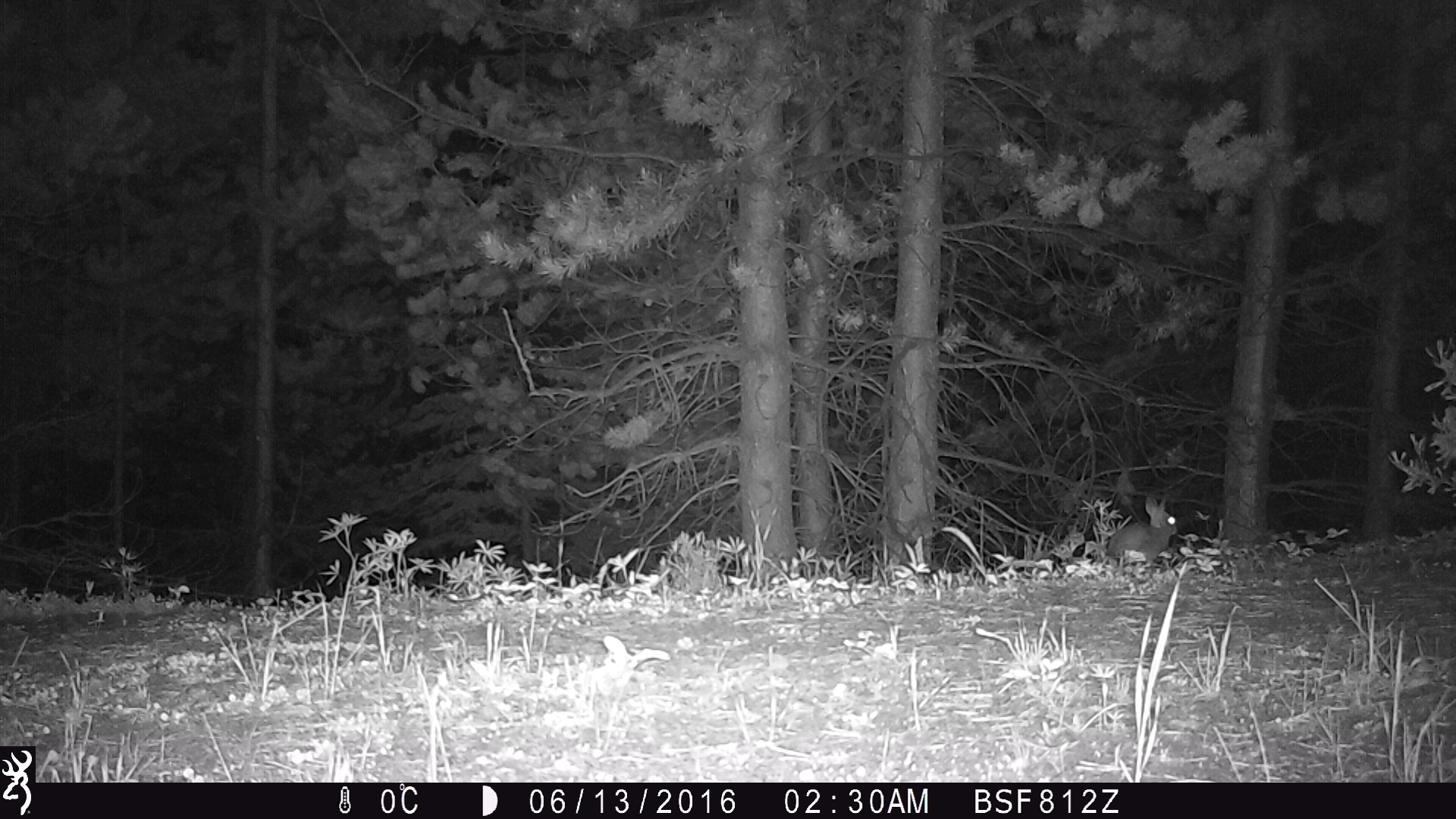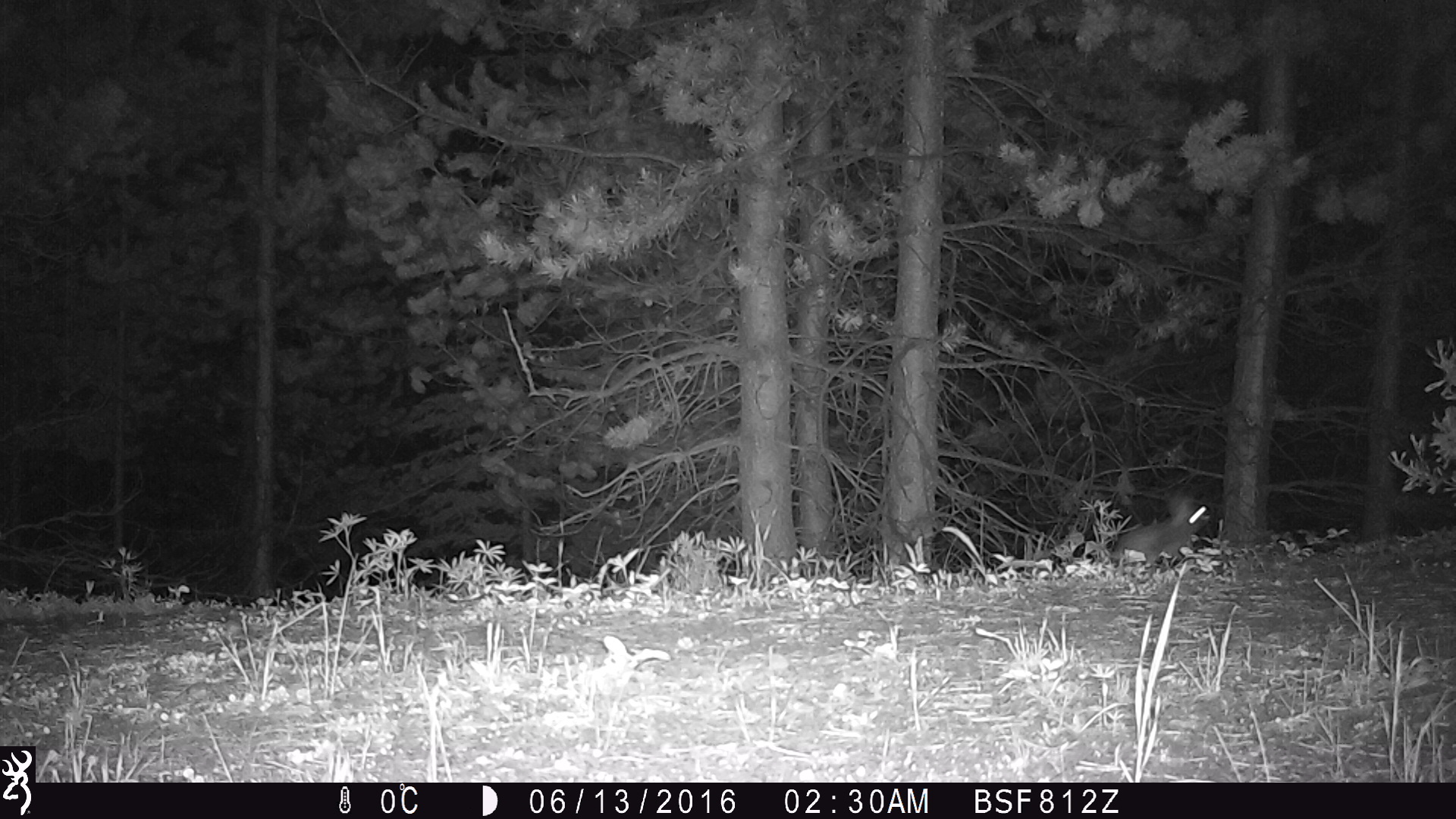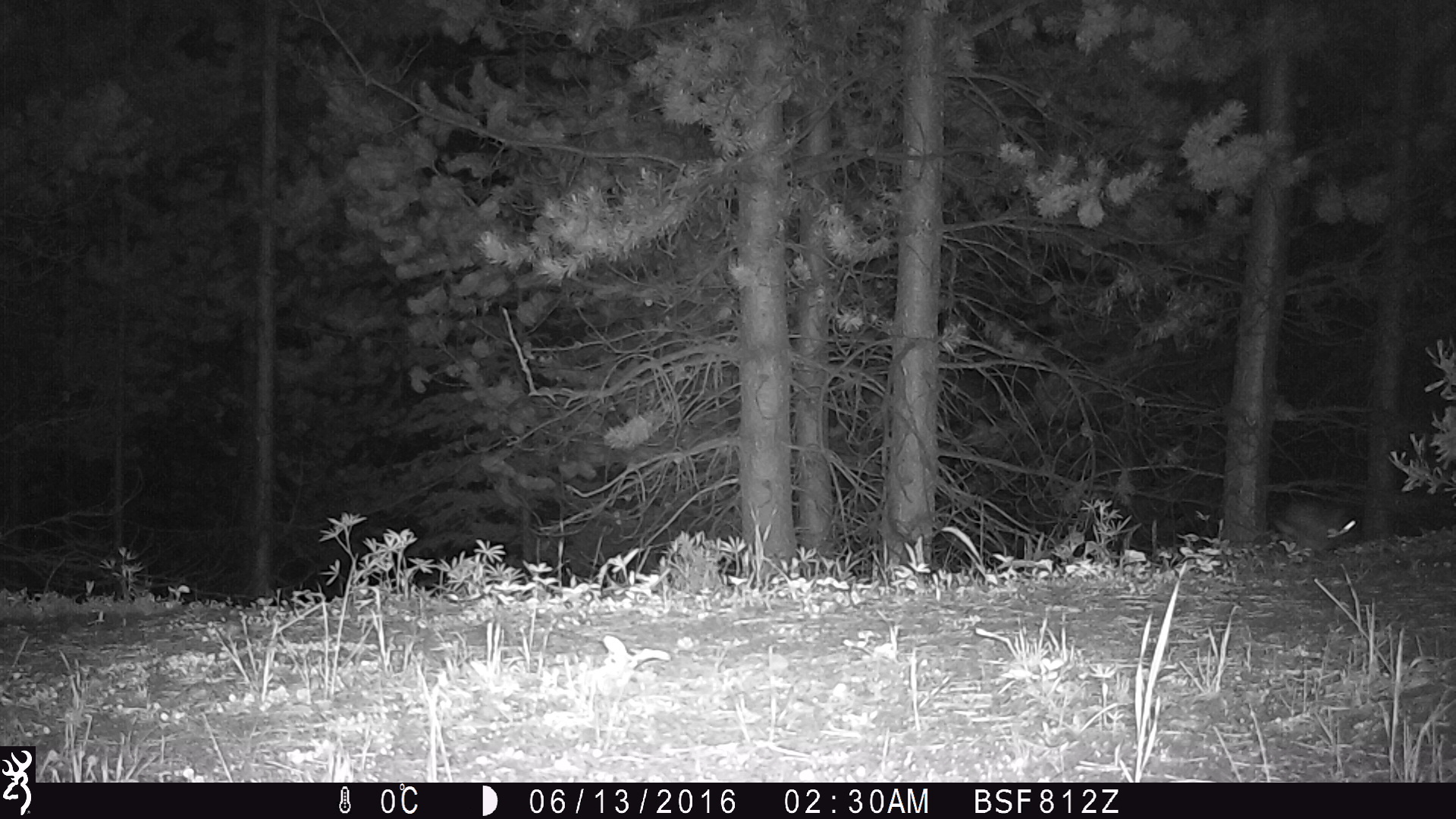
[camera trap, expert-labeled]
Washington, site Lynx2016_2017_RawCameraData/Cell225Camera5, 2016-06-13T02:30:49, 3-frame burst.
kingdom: Animalia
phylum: Chordata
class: Mammalia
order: Lagomorpha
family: Leporidae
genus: Lepus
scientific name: Lepus americanus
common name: snowshoe hare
Lepus americanus (snowshoe hare). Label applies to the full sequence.